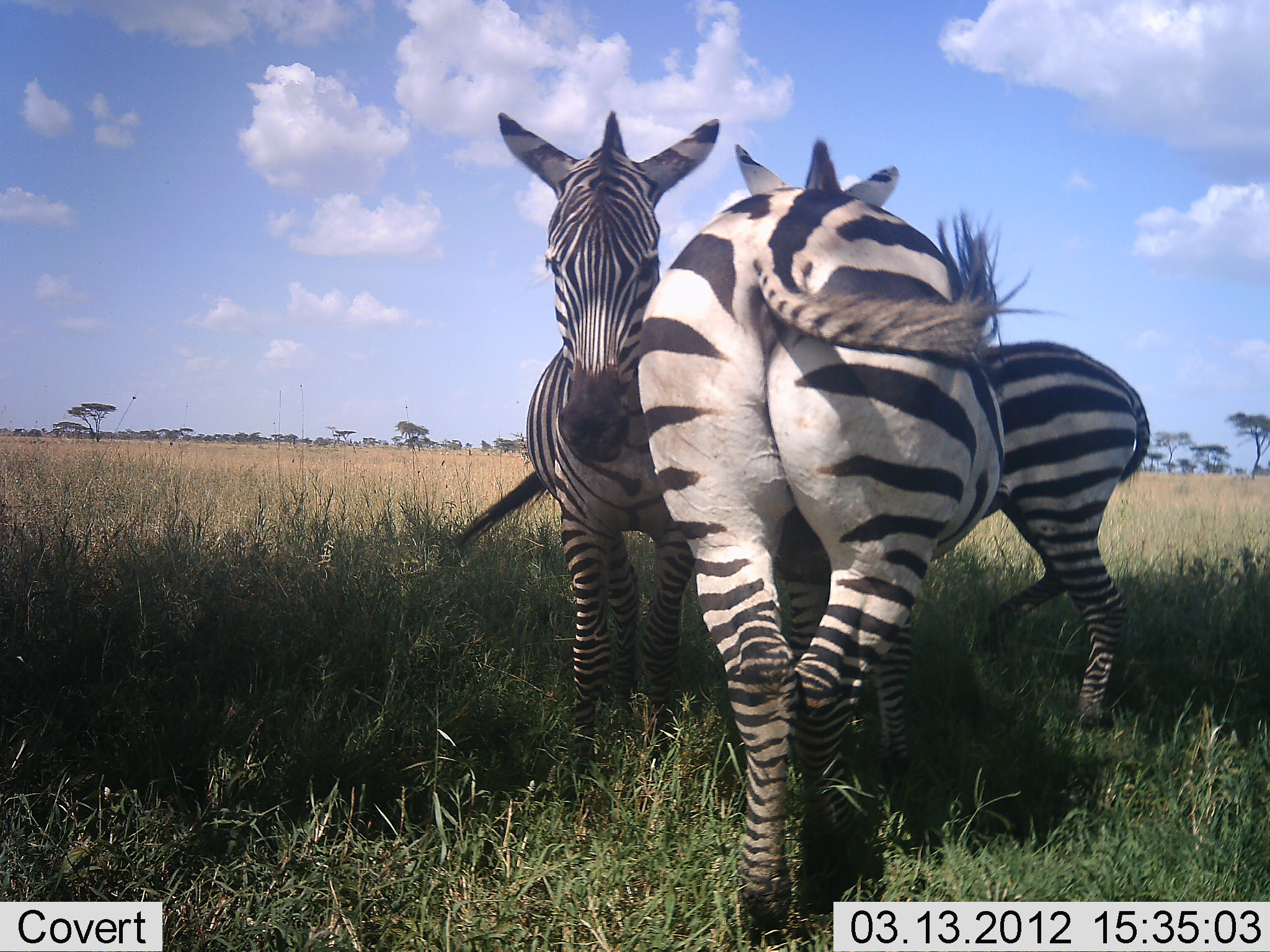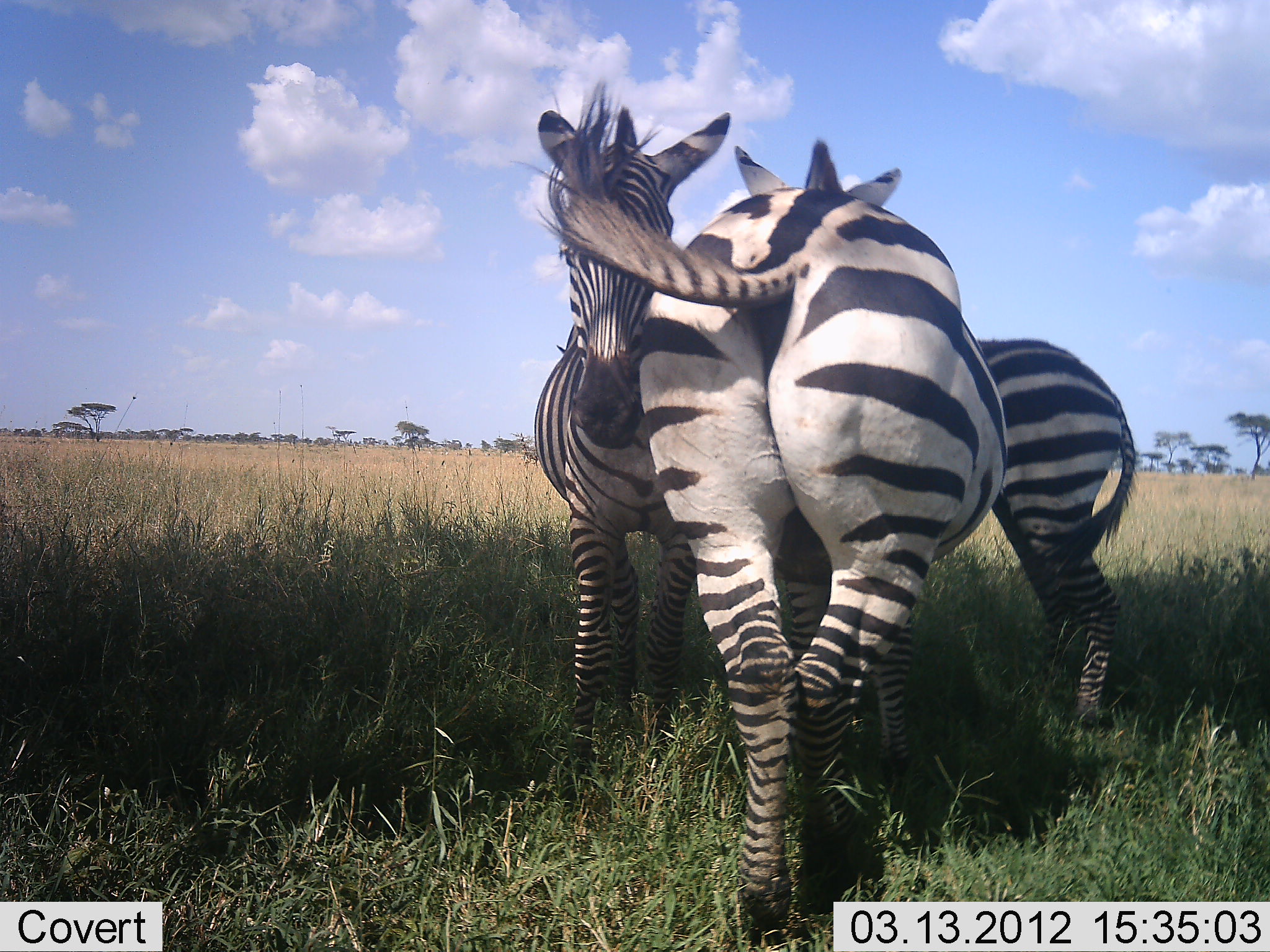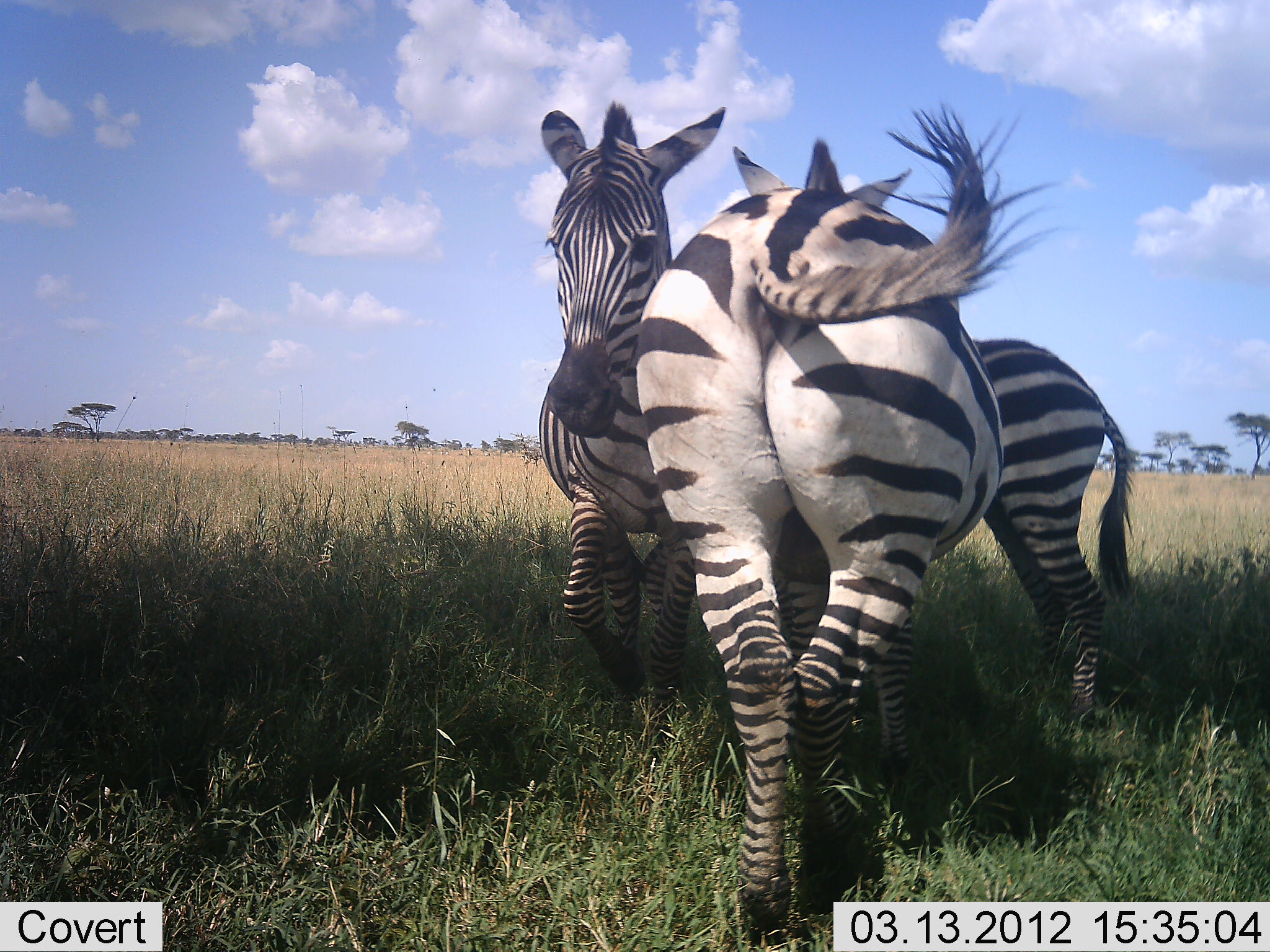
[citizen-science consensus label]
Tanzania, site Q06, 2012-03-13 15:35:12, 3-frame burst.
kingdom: Animalia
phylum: Chordata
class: Mammalia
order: Perissodactyla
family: Equidae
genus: Equus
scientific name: Equus quagga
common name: plains zebra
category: zebra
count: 3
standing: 94%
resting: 0%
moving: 12%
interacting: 25%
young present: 6%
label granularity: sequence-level